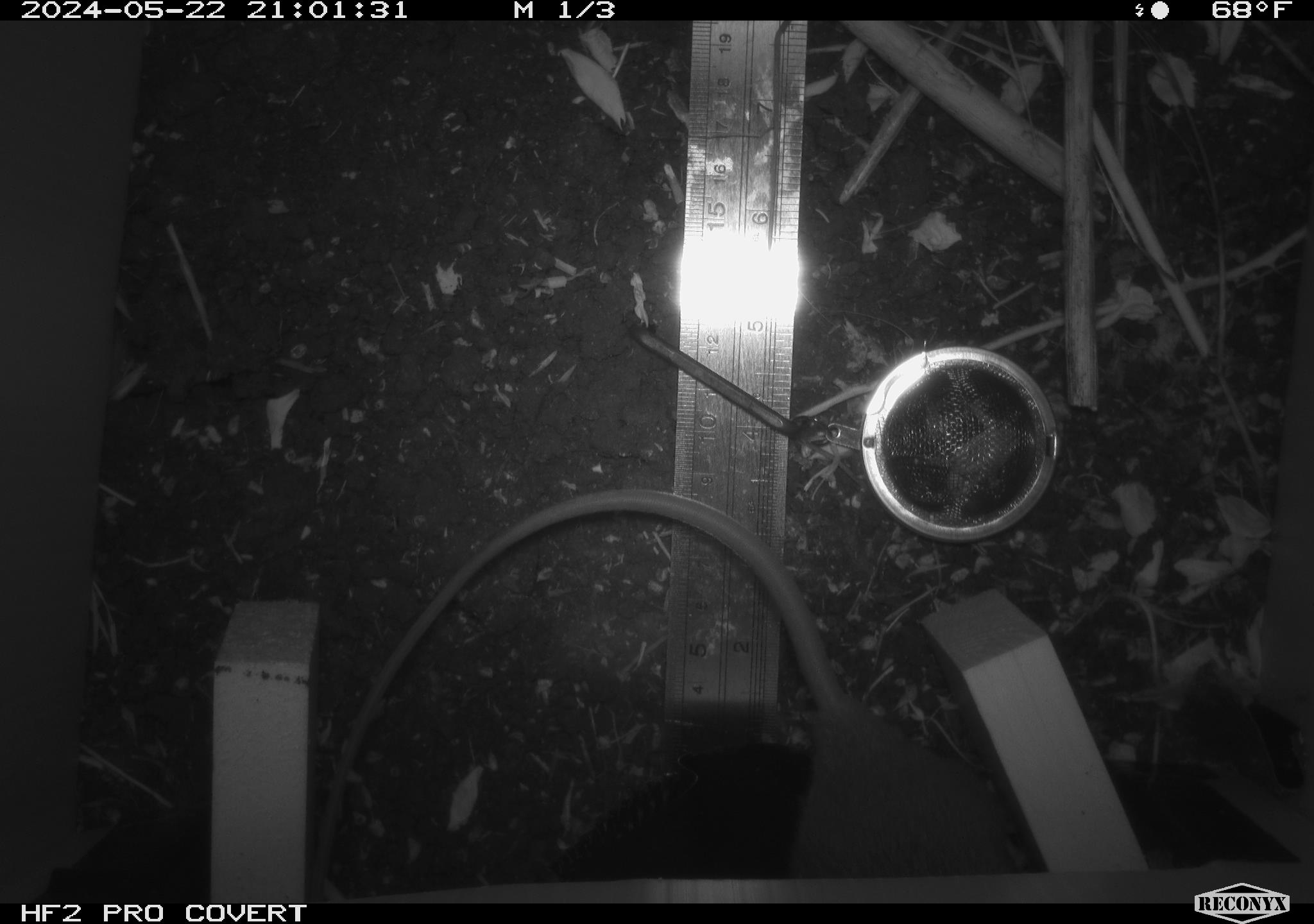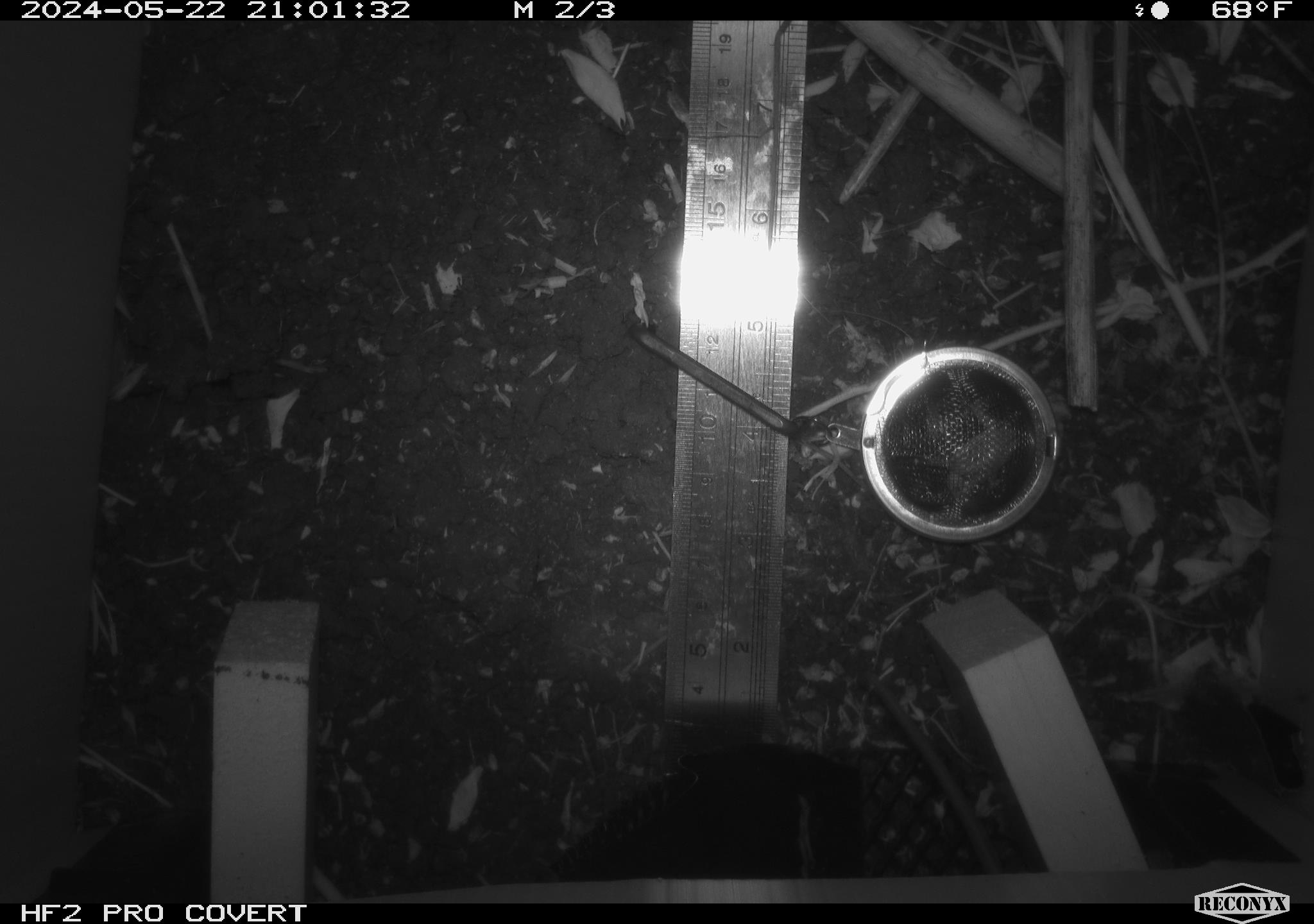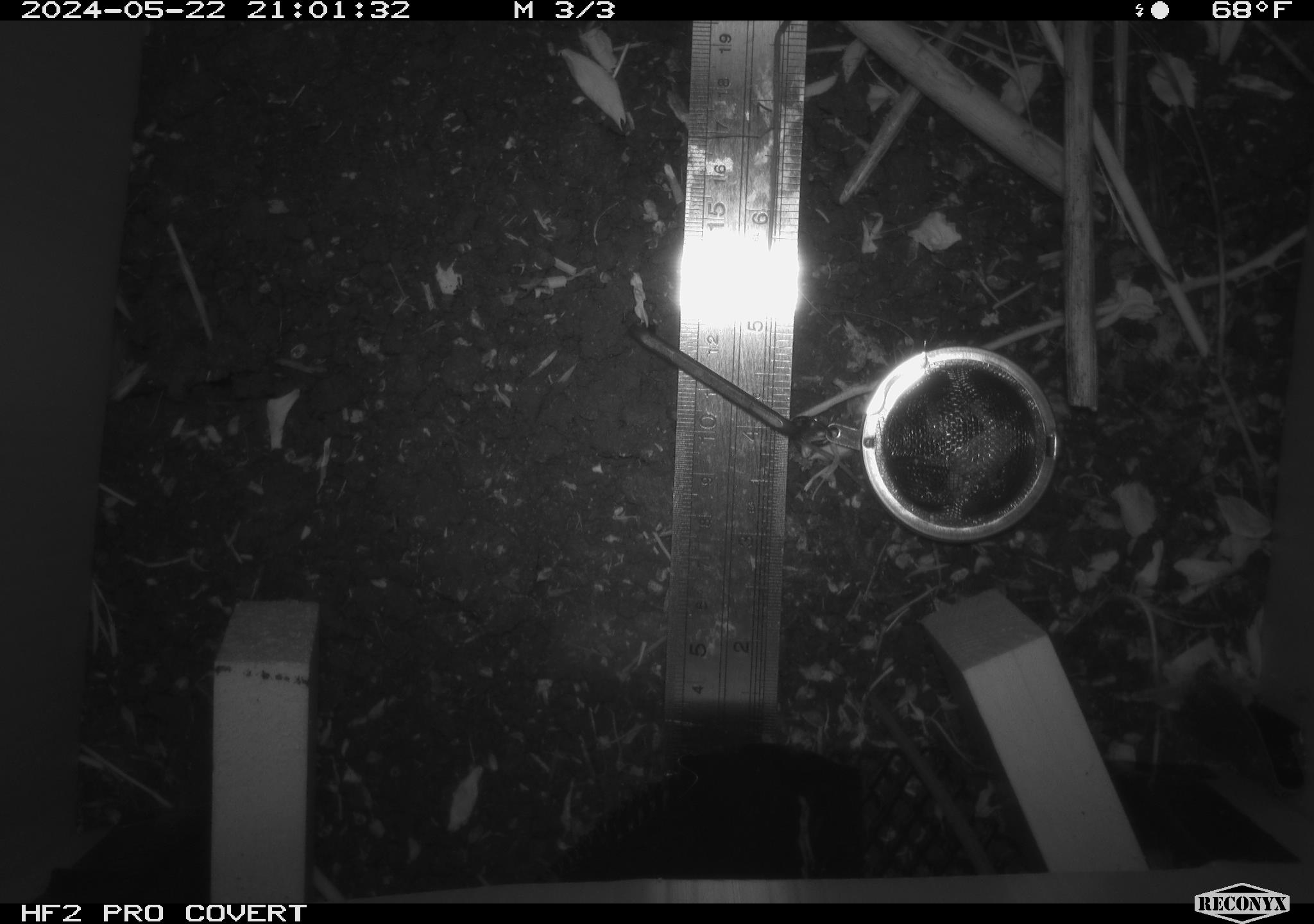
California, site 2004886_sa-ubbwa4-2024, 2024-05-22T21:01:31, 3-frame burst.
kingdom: Animalia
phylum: Chordata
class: Mammalia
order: Rodentia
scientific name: Rodentia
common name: woodrat or rat or mouse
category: woodrat or rat or mouse species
Woodrat or rat or mouse species (woodrat or rat or mouse) (Rodentia).